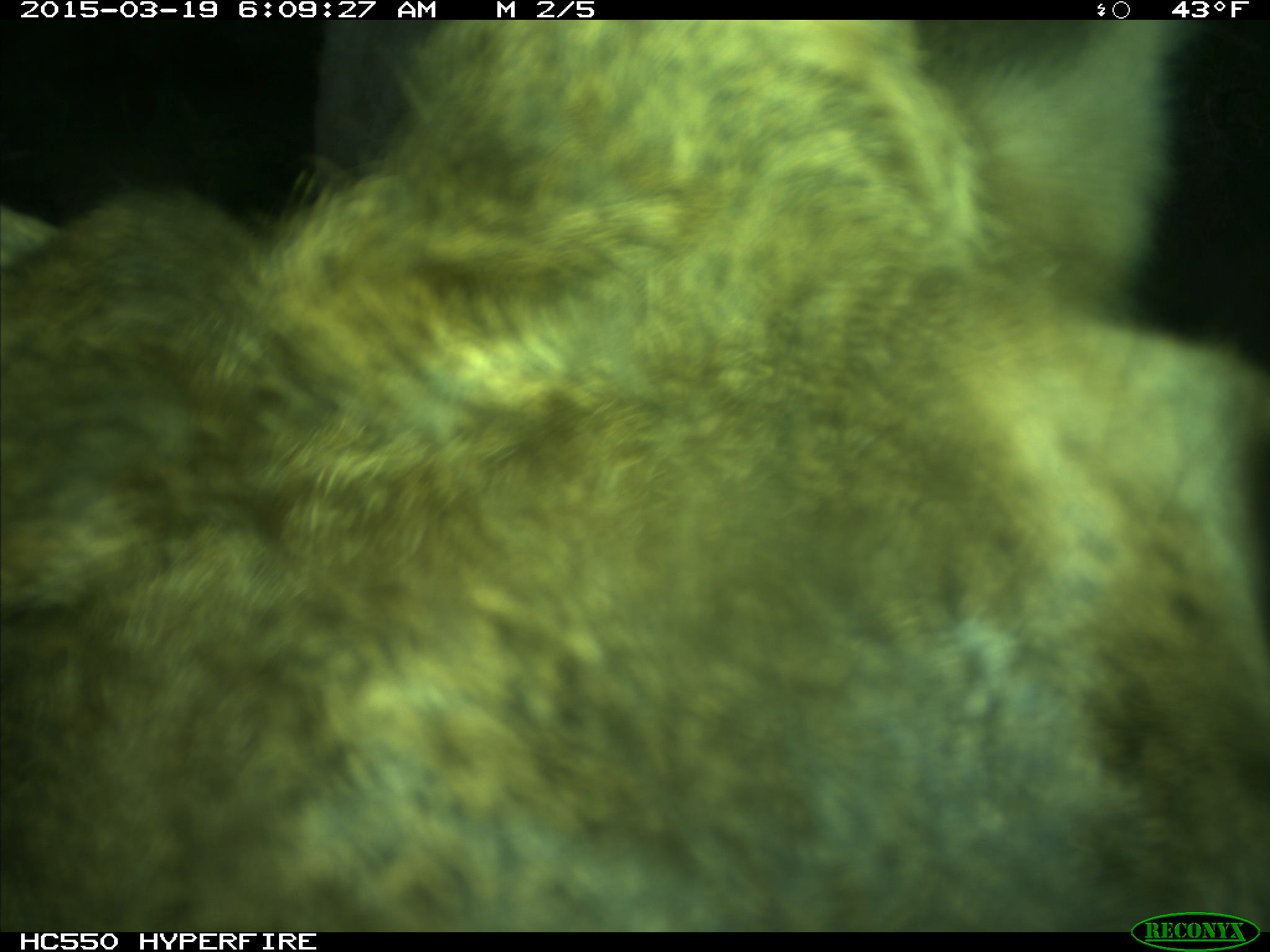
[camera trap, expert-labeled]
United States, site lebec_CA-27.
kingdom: Animalia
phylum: Chordata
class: Mammalia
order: Artiodactyla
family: Cervidae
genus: Cervus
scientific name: Cervus canadensis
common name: elk